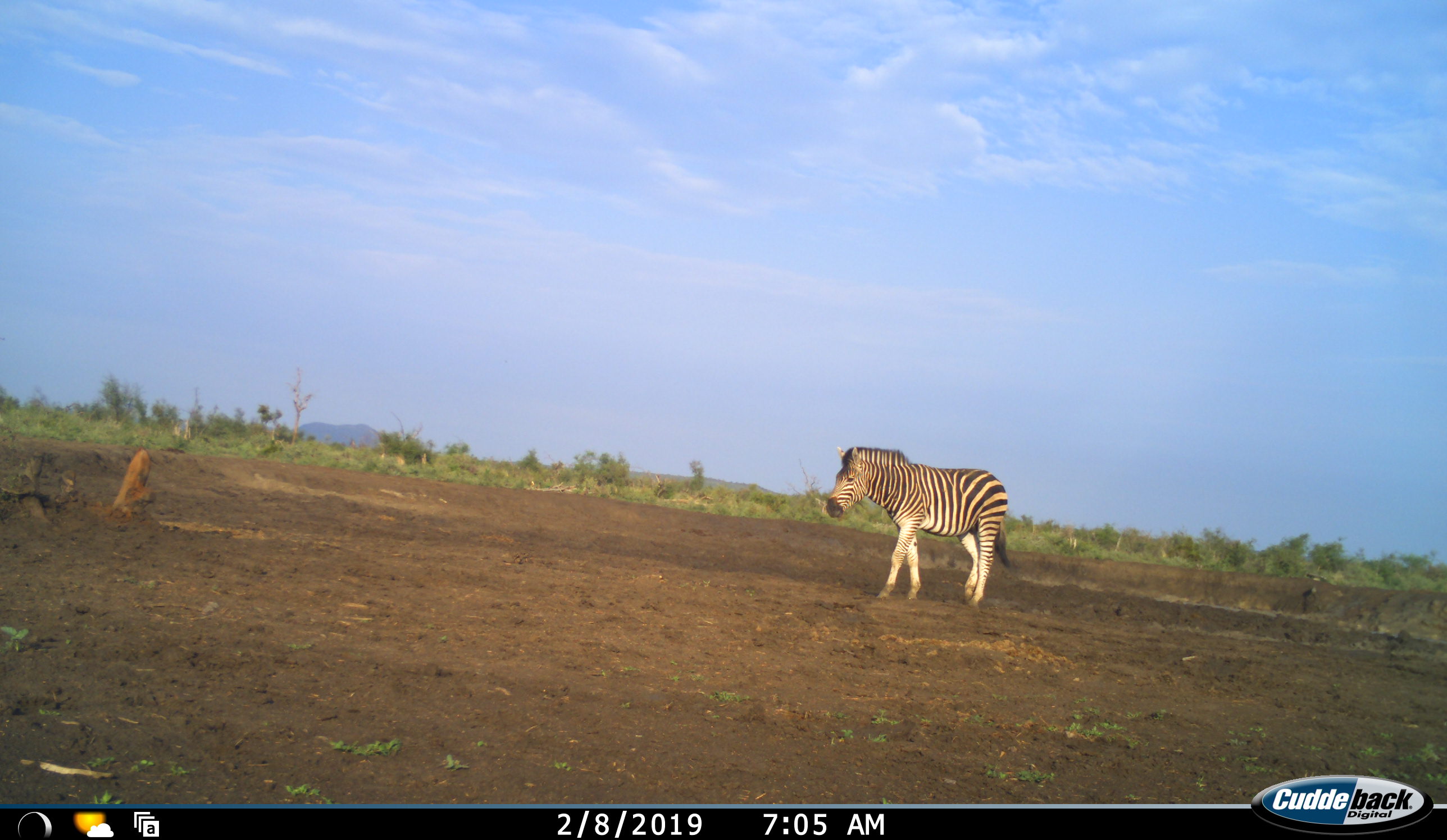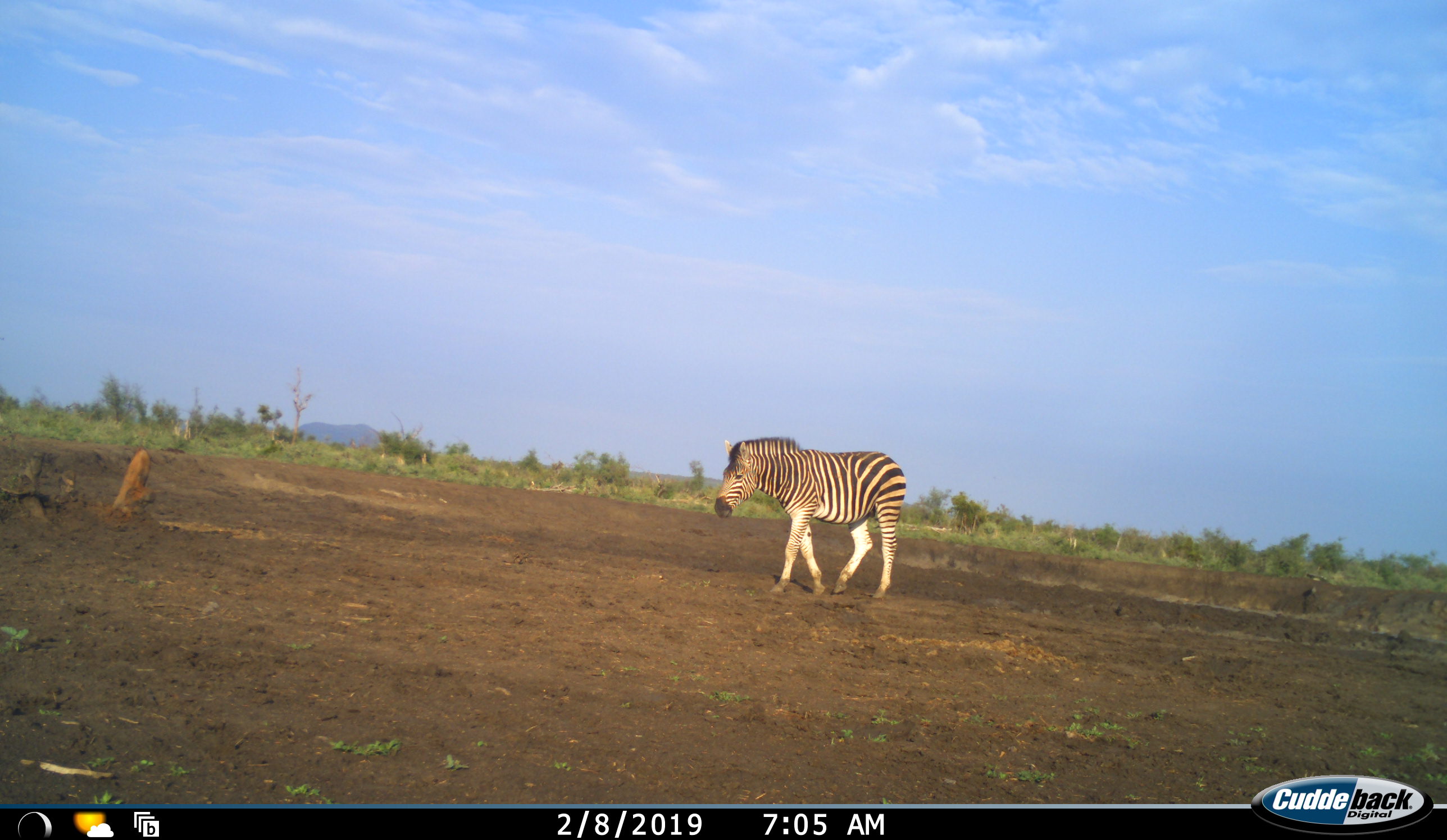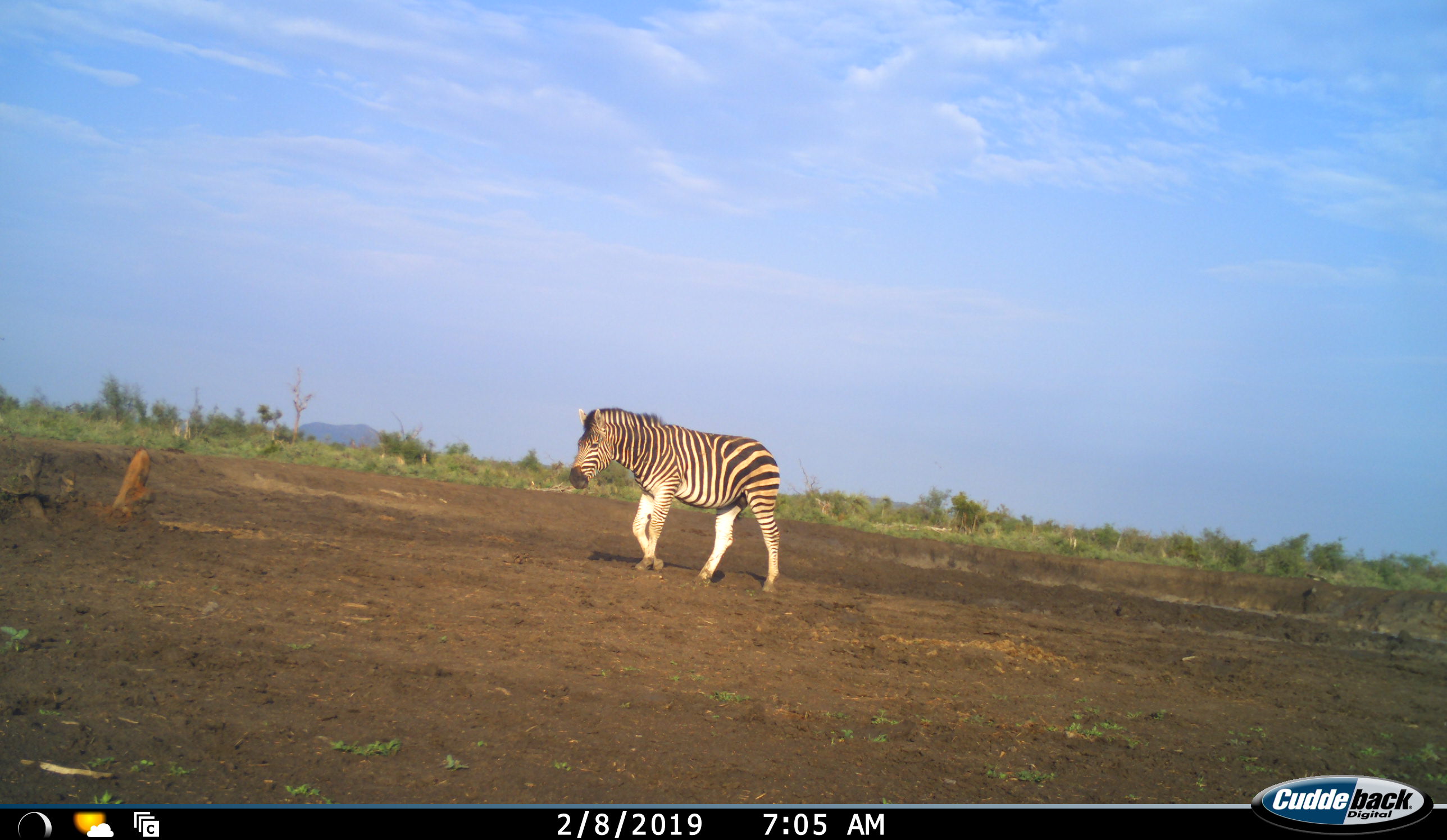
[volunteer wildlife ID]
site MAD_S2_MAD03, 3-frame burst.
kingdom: Animalia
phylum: Chordata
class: Mammalia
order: Perissodactyla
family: Equidae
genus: Equus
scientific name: Equus quagga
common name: plains zebra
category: zebraplains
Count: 1.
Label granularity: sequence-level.